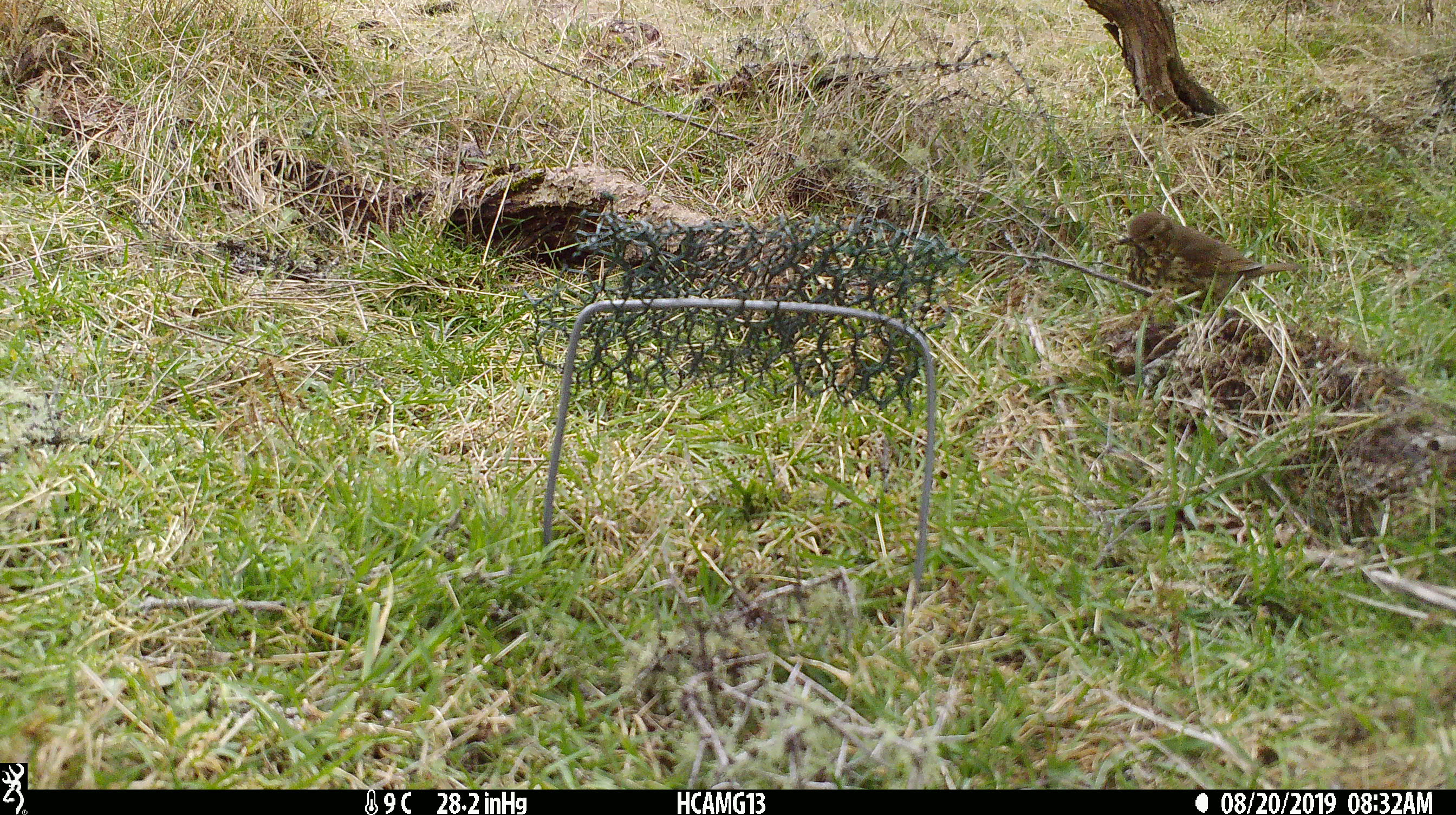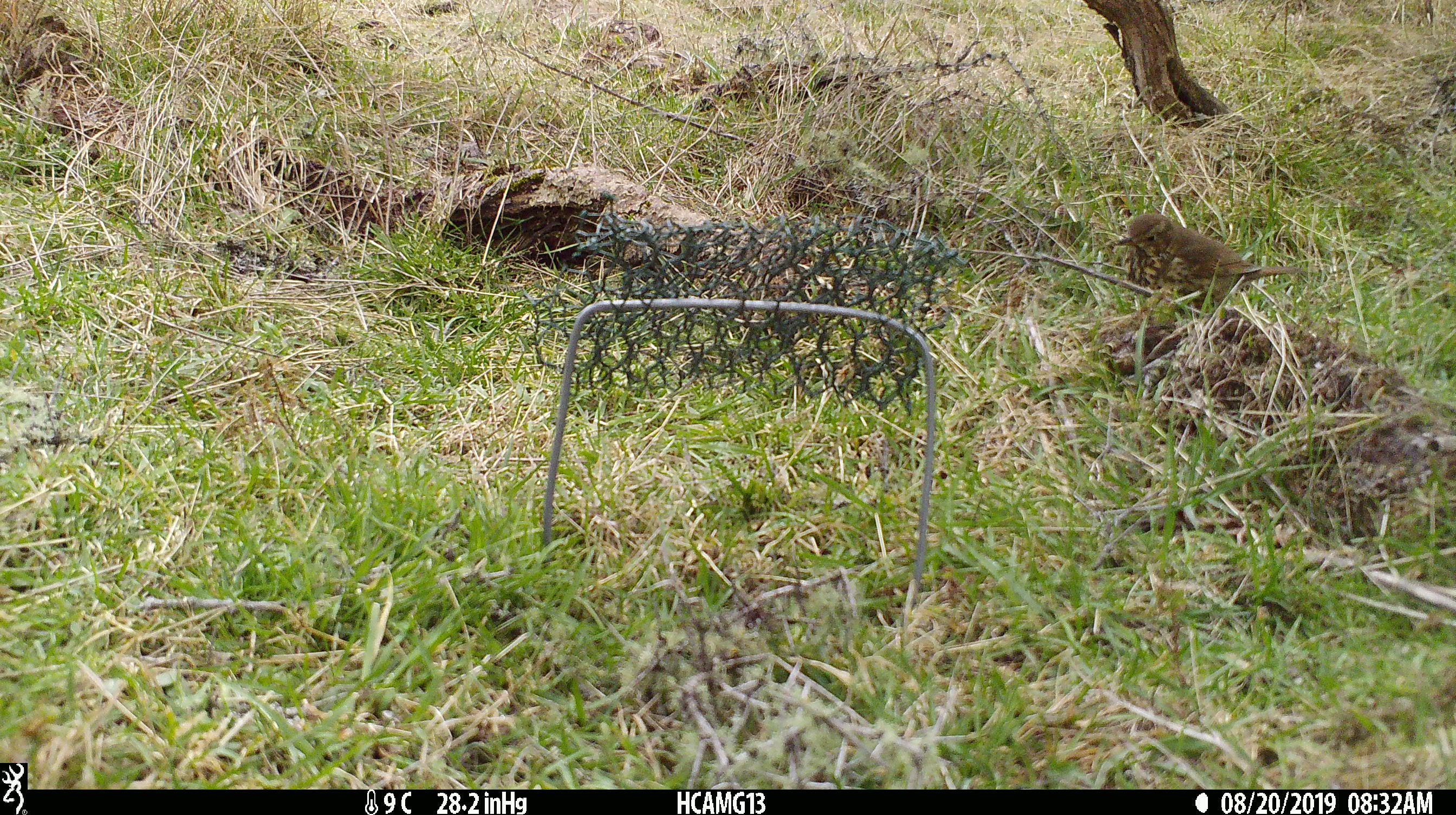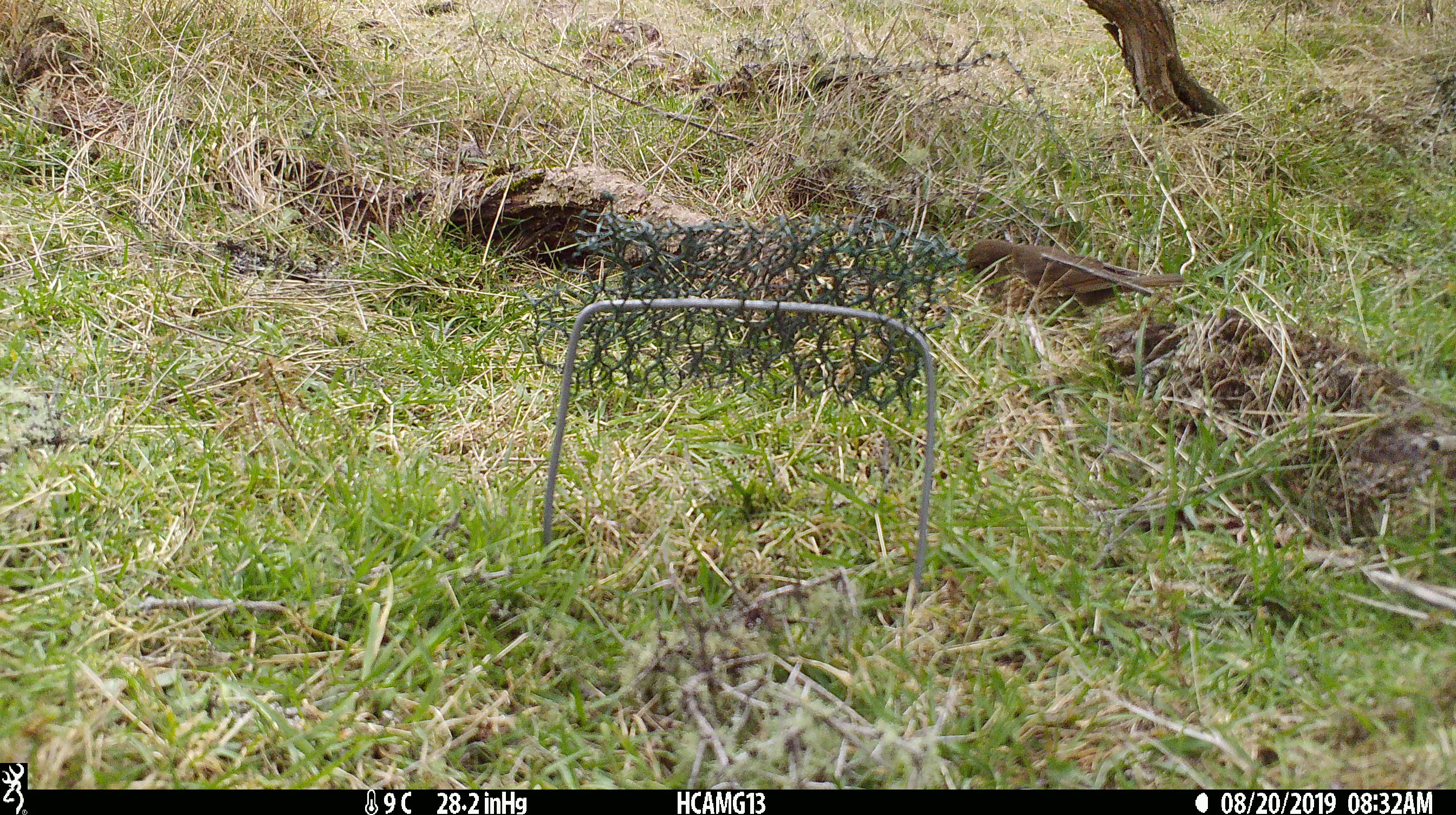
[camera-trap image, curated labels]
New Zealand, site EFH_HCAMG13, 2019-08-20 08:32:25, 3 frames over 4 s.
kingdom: Animalia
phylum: Chordata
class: Aves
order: Passeriformes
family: Turdidae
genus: Turdus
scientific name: Turdus philomelos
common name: song thrush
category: thrush